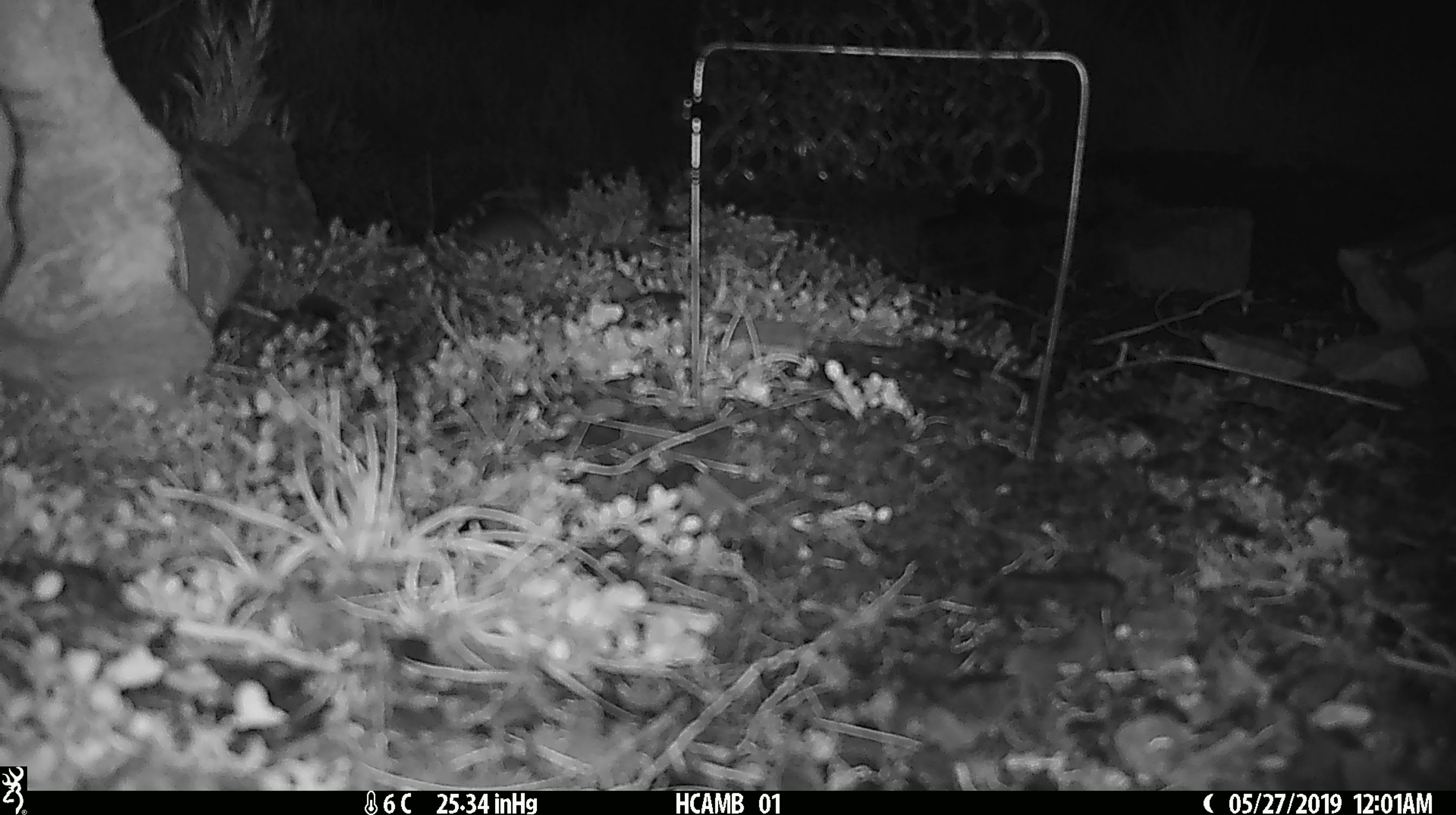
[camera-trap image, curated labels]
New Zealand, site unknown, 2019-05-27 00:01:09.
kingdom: Animalia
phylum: Chordata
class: Mammalia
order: Rodentia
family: Muridae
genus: Mus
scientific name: Mus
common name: mouse